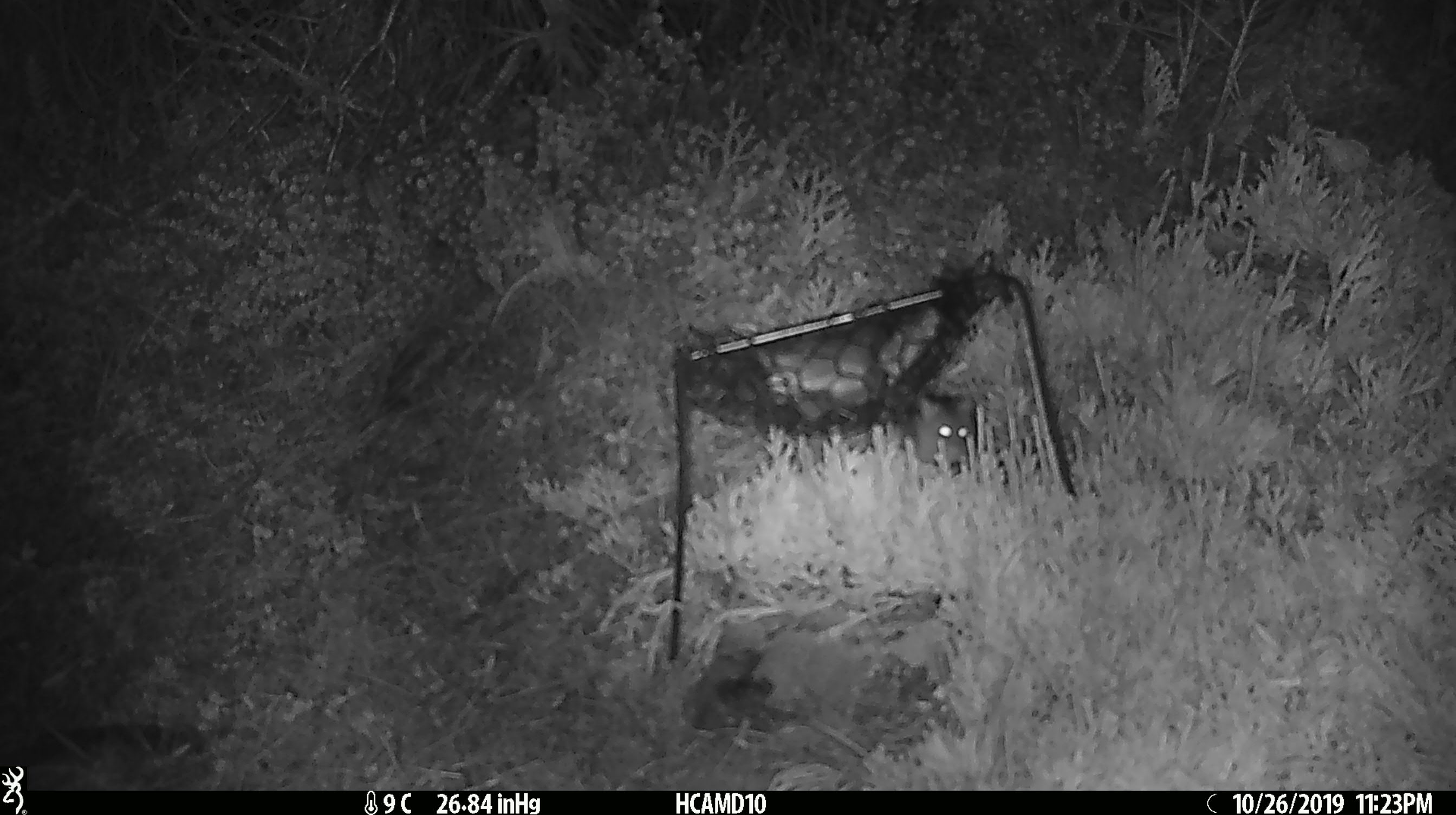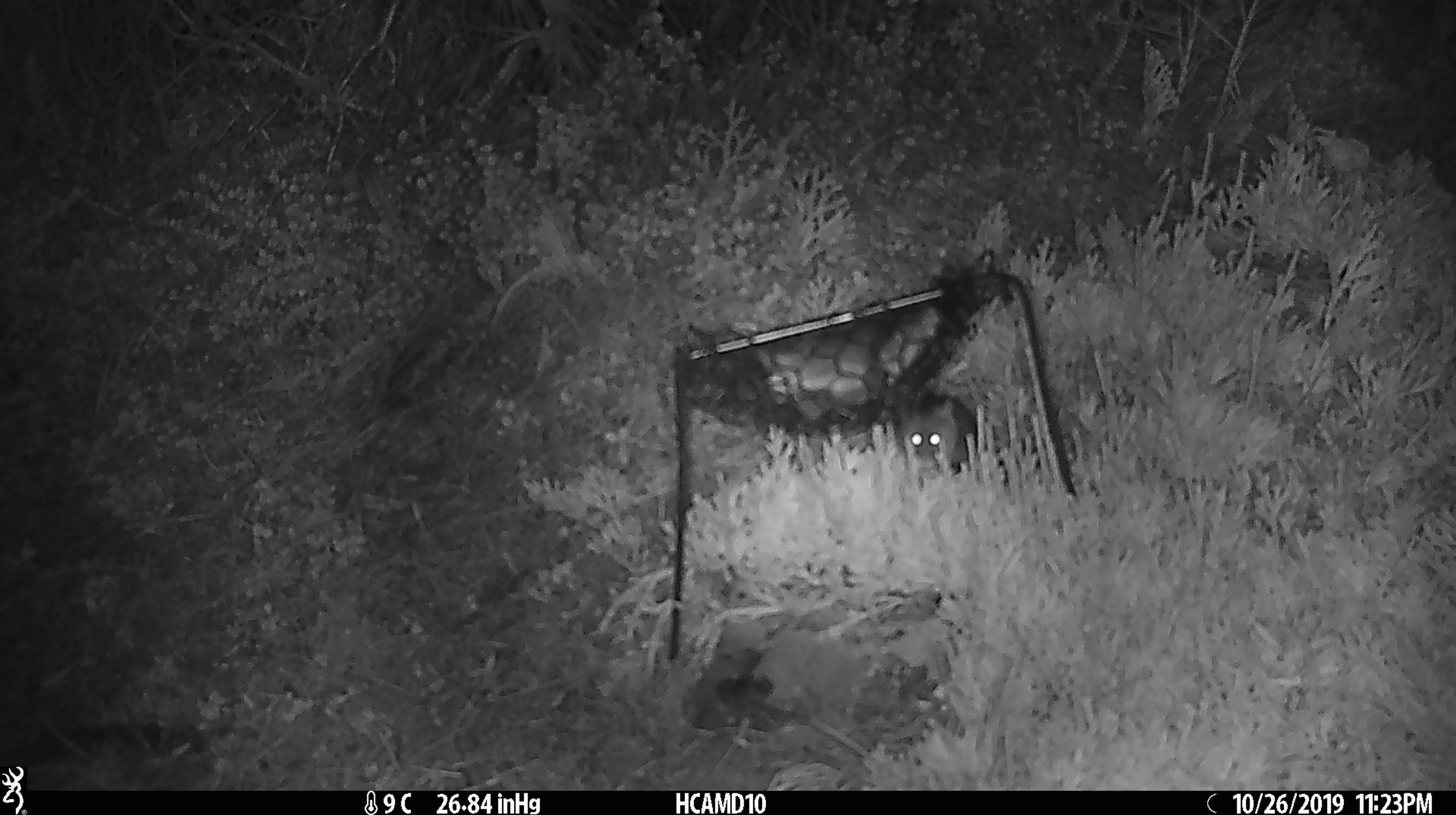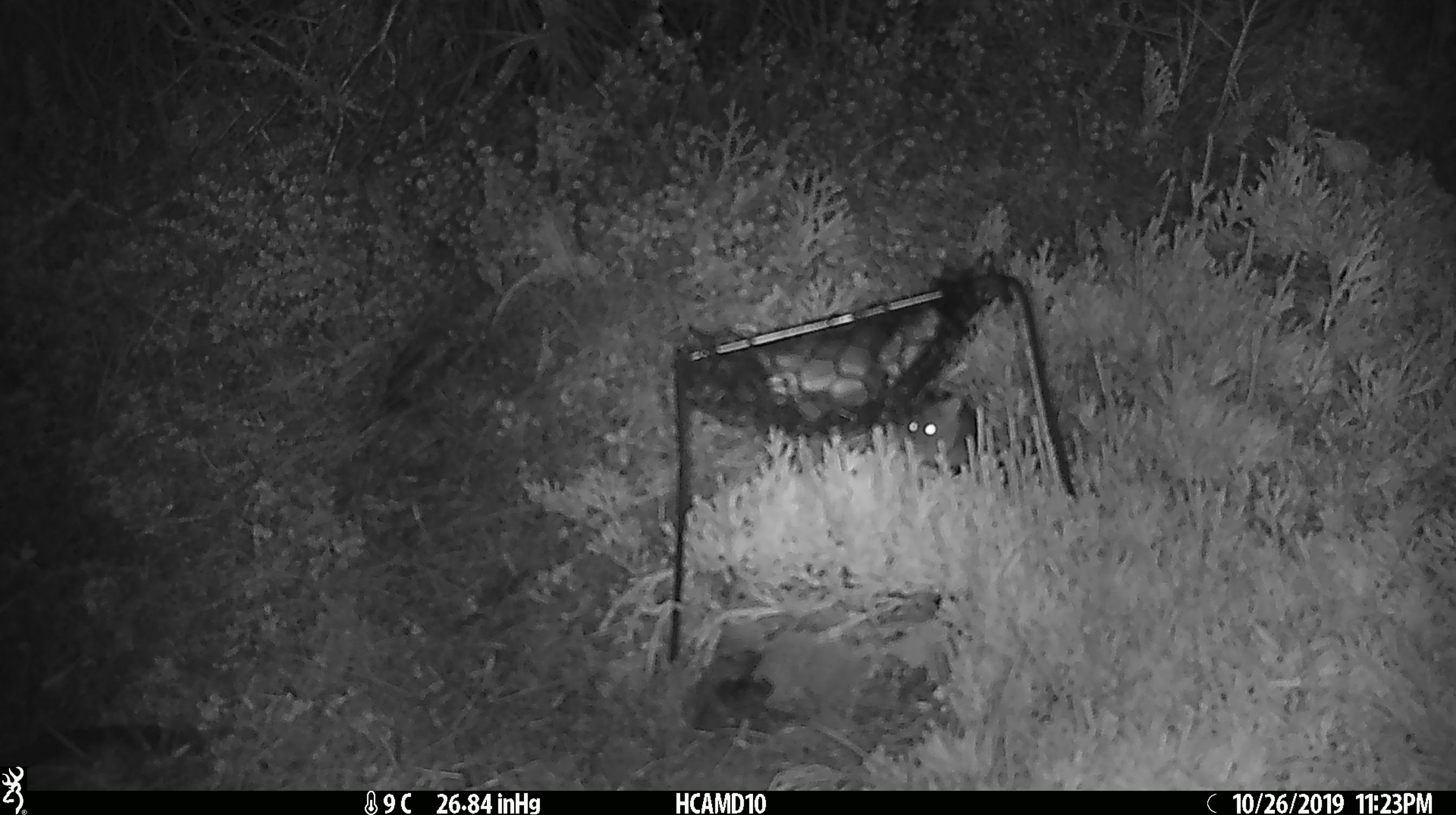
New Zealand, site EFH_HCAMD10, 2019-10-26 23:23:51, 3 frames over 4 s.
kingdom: Animalia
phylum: Chordata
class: Mammalia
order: Rodentia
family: Muridae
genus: Mus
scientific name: Mus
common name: mouse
Mouse (Mus).